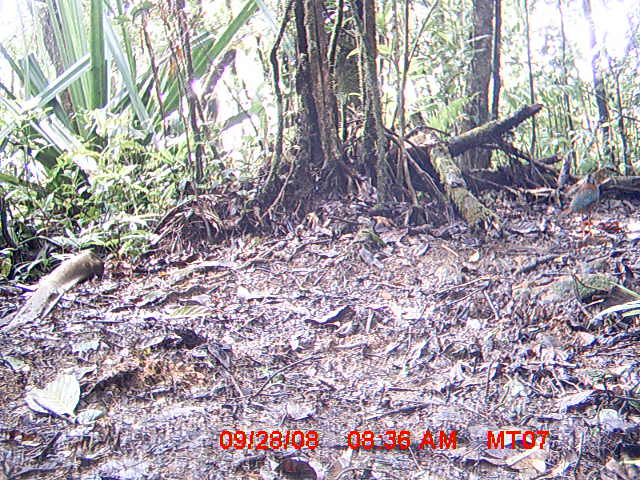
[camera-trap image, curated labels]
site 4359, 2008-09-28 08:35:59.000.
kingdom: Animalia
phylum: Chordata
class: Aves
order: Coraciiformes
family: Brachypteraciidae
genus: Brachypteracias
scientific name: Brachypteracias squamiger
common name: scaly ground-roller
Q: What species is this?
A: Brachypteracias squamiger (scaly ground-roller).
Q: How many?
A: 1.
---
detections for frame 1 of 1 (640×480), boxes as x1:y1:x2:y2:
brachypteracias squamiger: 555:172:600:240